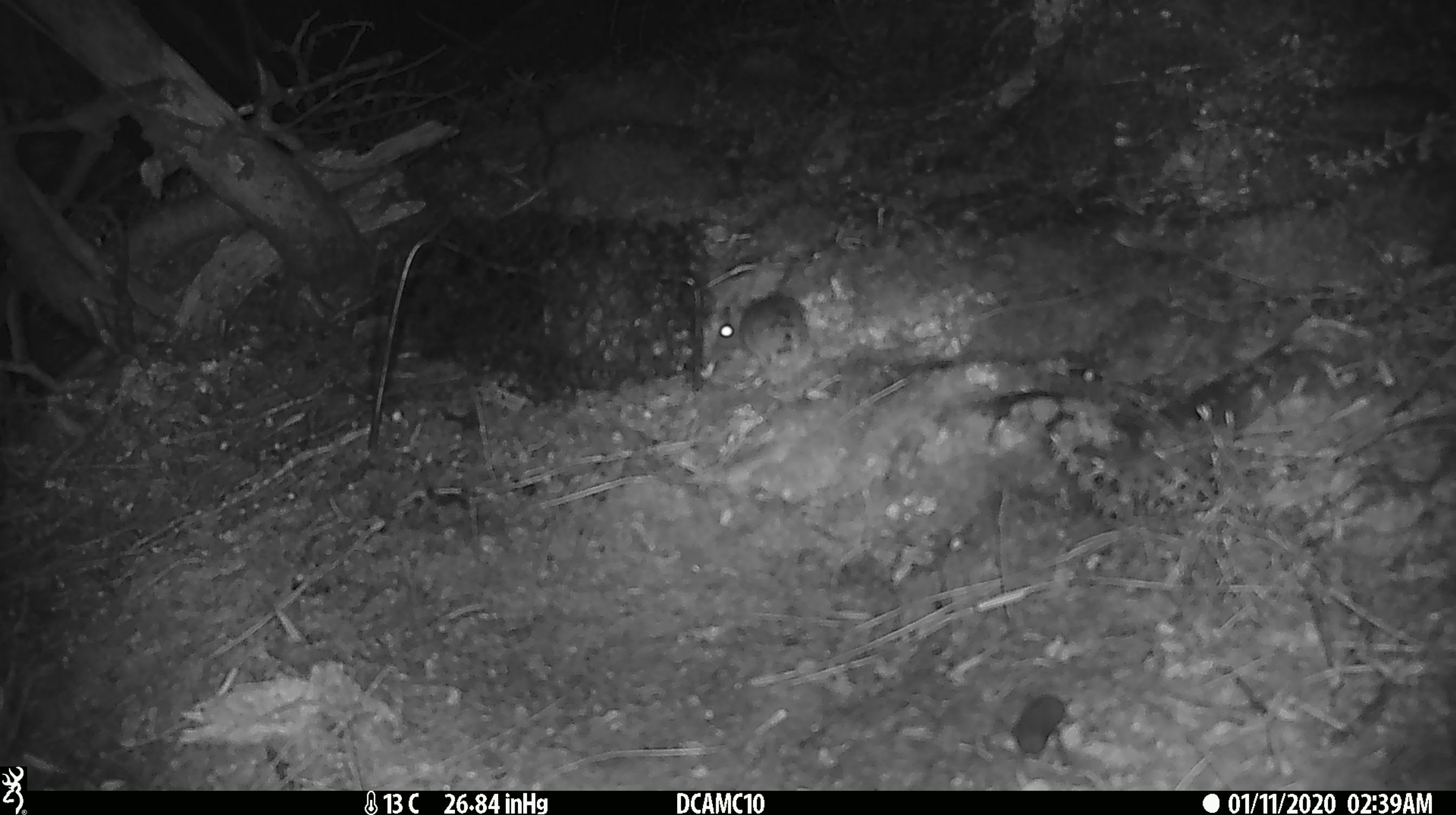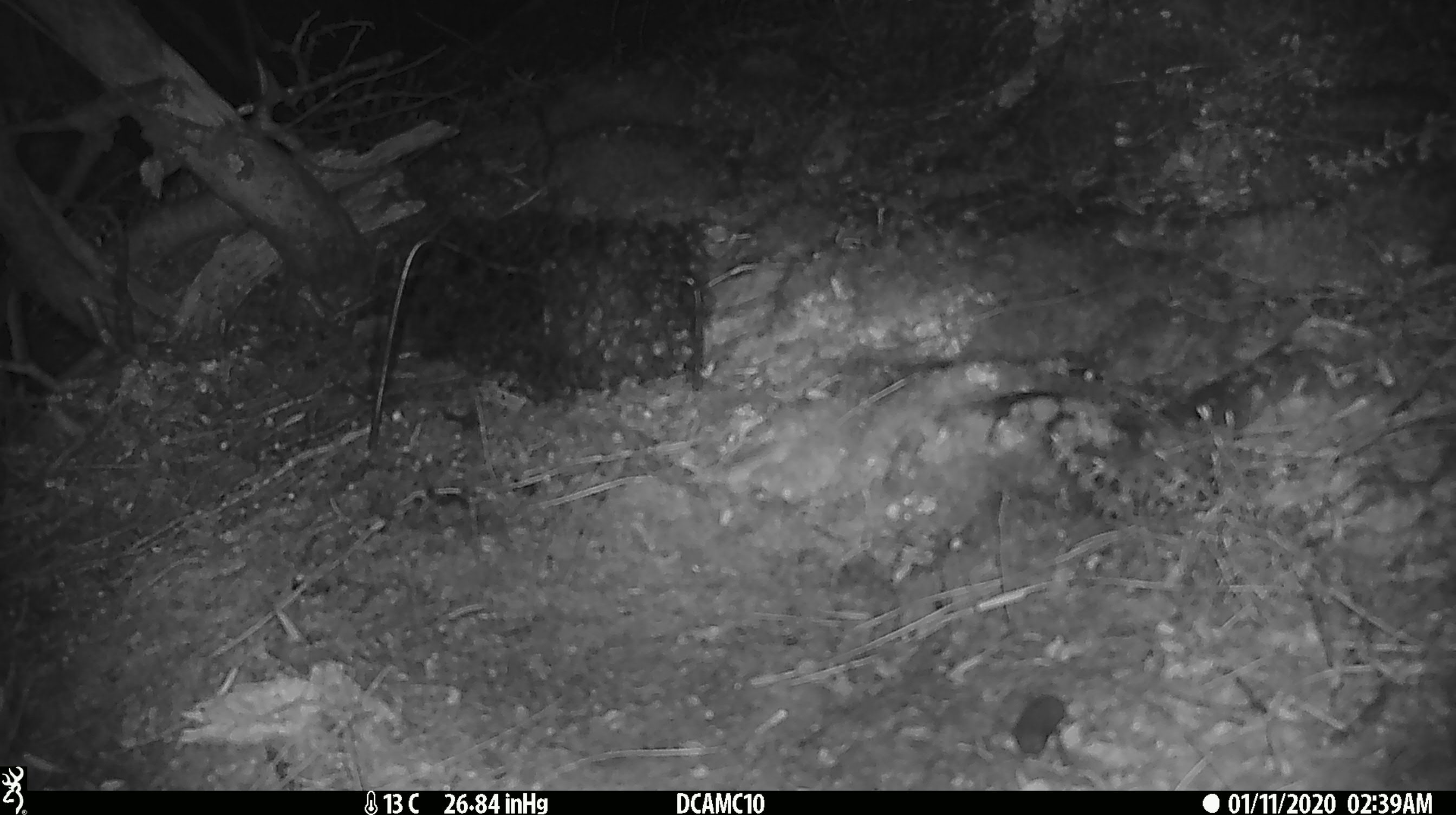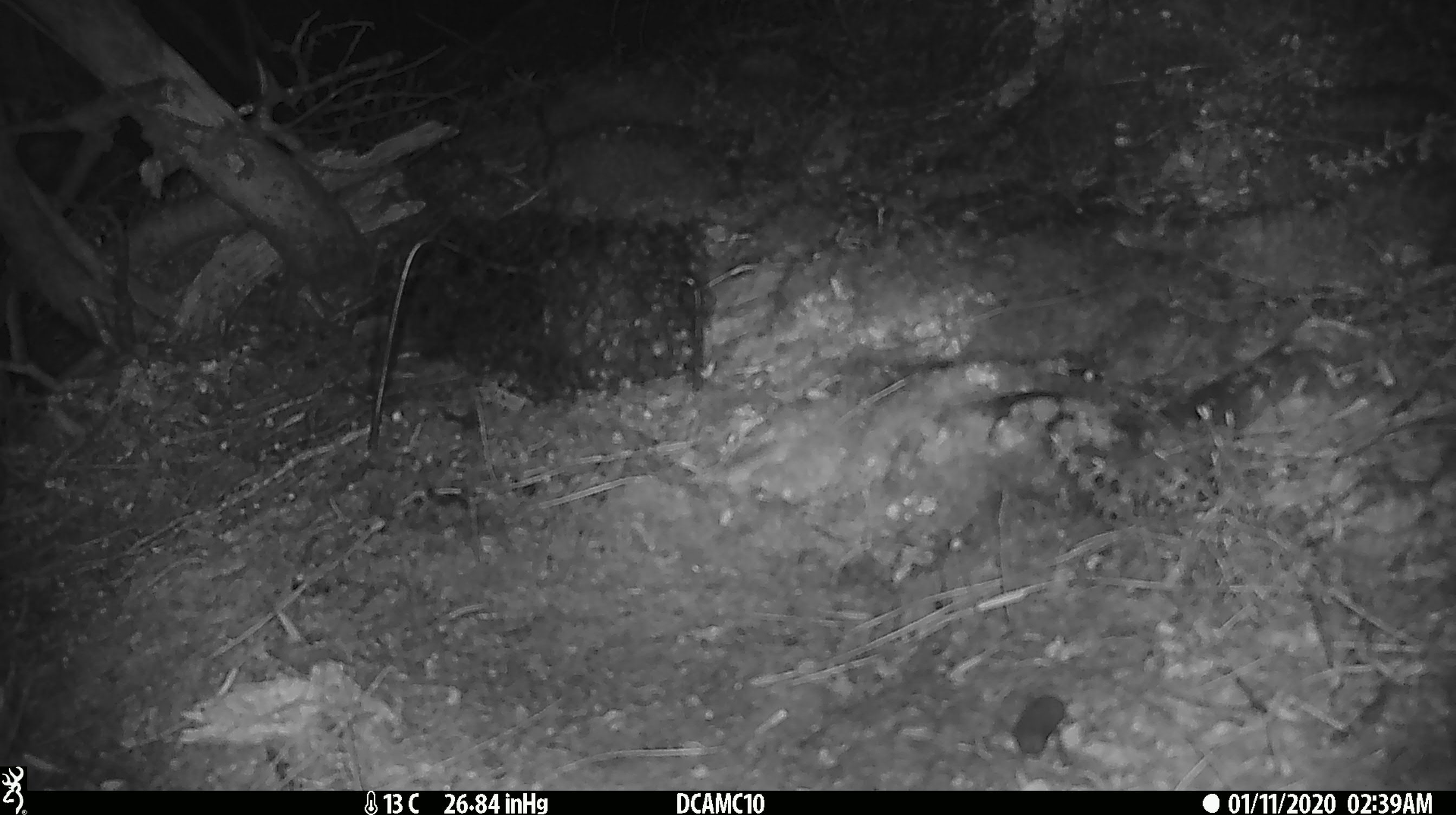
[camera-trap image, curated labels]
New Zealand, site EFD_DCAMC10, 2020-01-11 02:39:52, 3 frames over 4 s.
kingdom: Animalia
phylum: Chordata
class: Mammalia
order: Rodentia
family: Muridae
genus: Mus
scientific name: Mus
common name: mouse